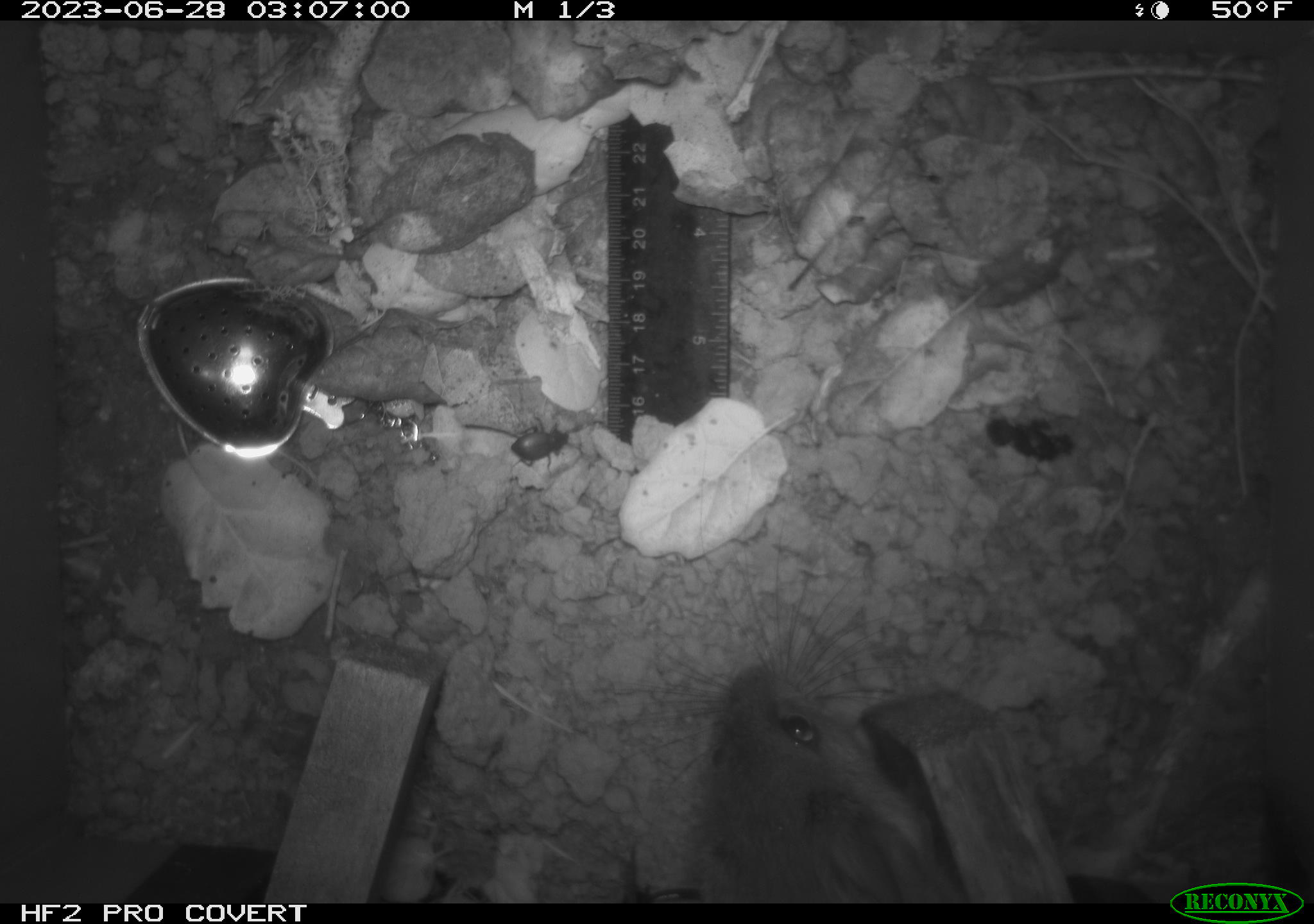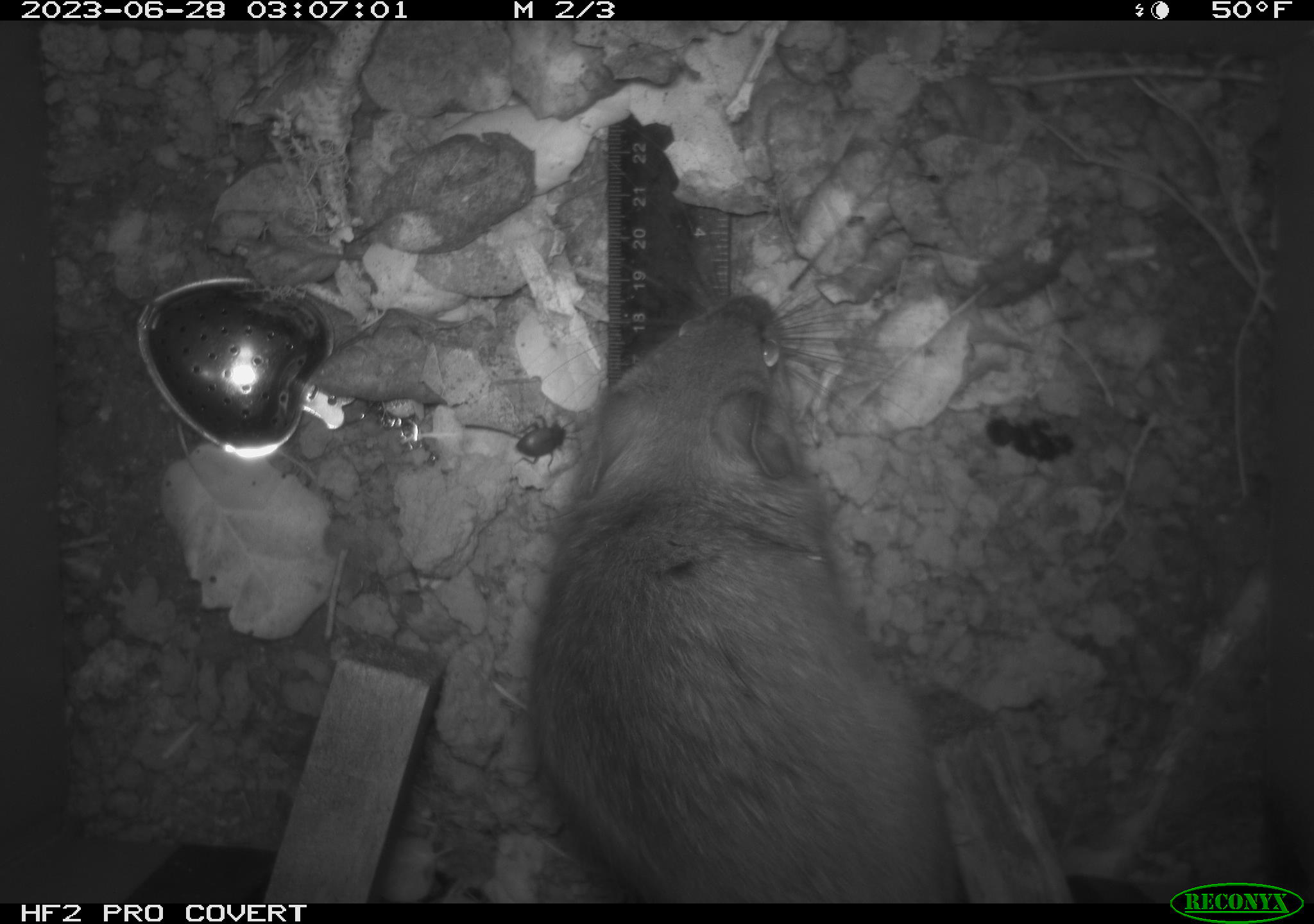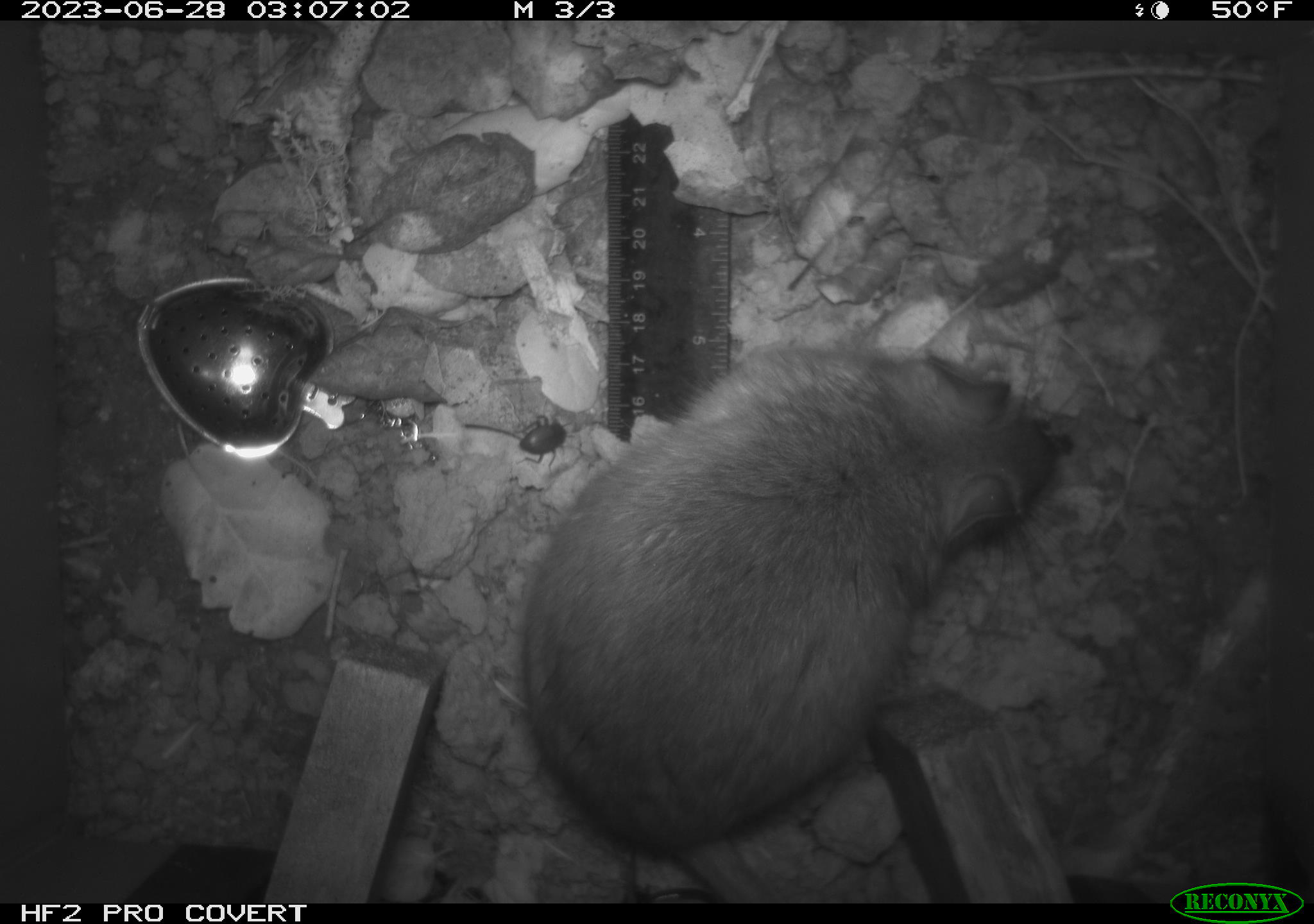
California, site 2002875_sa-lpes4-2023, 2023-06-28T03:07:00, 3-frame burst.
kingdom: Animalia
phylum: Chordata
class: Mammalia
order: Rodentia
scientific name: Rodentia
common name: mouse species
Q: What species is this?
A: Mouse species (Rodentia).